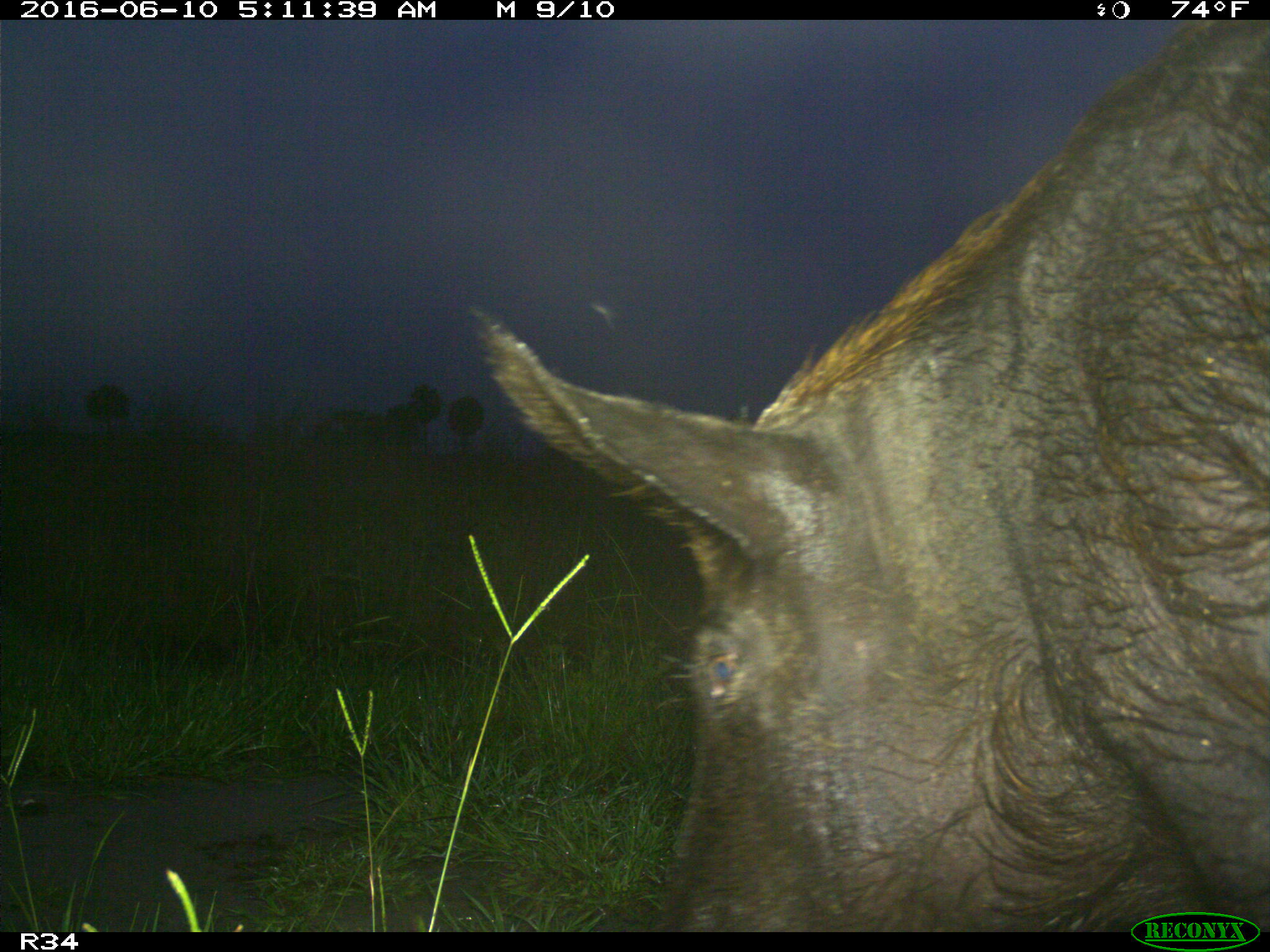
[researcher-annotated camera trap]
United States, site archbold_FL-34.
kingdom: Animalia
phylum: Chordata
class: Mammalia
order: Artiodactyla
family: Suidae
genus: Sus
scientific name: Sus scrofa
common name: wild boar